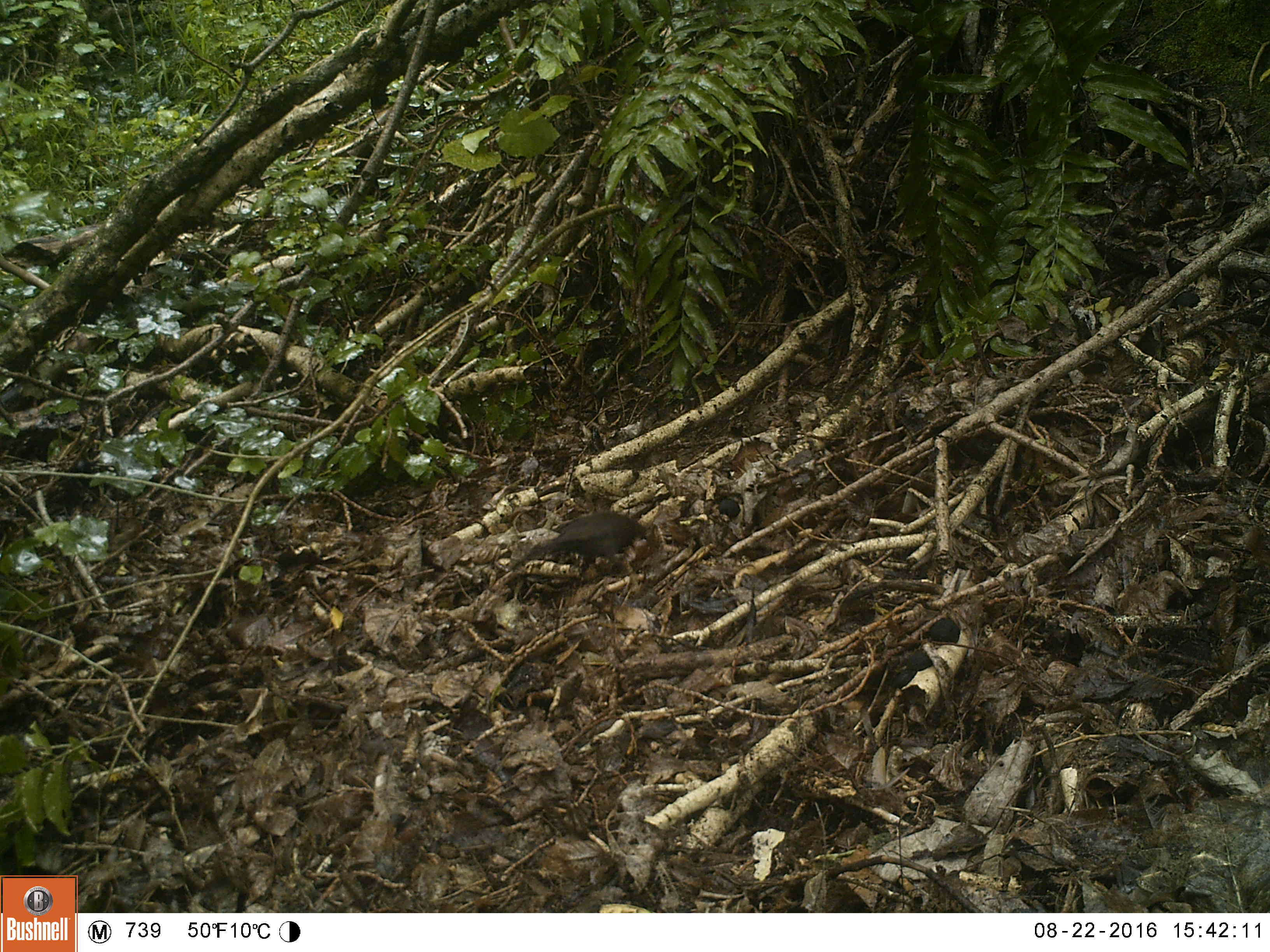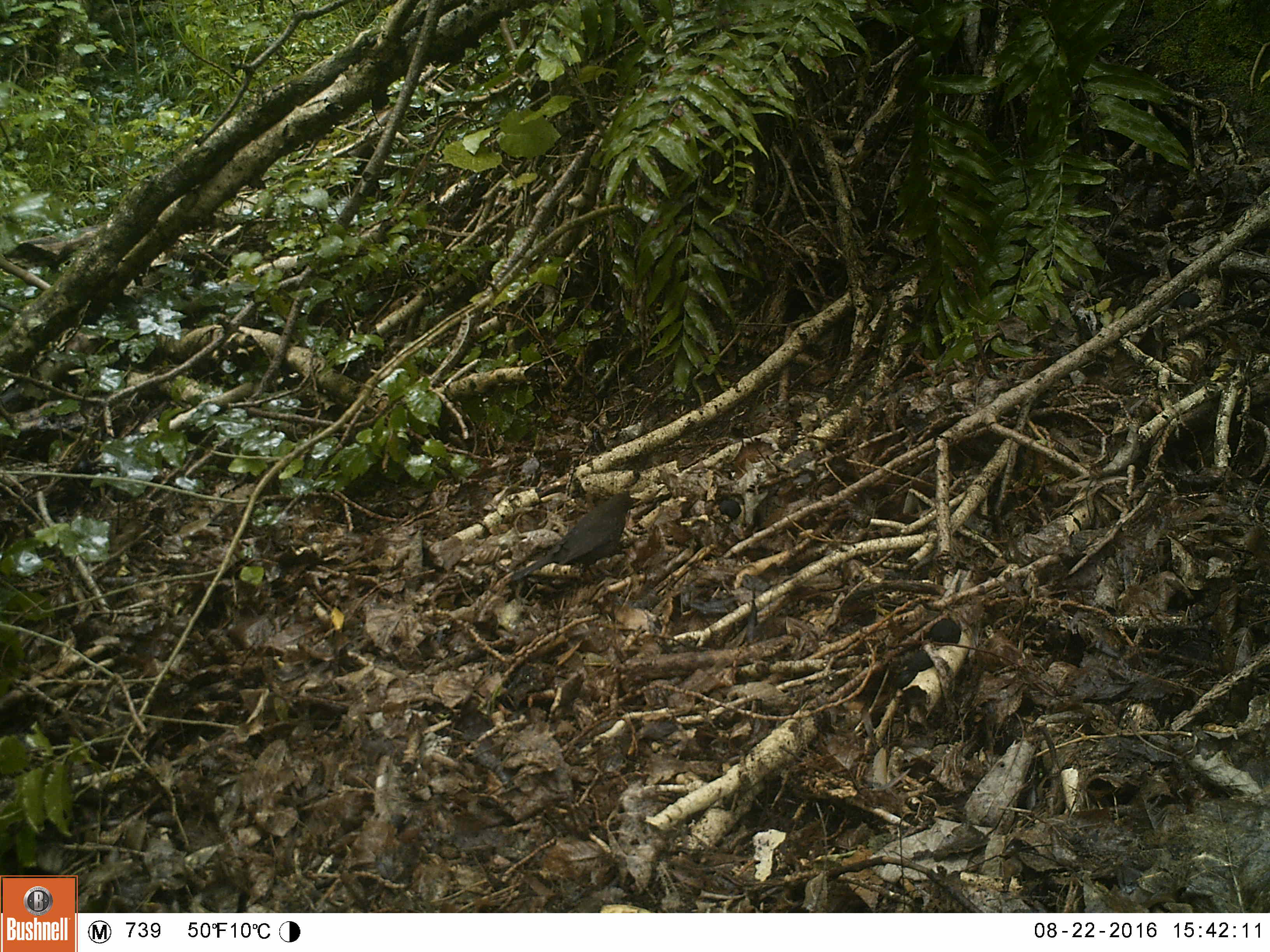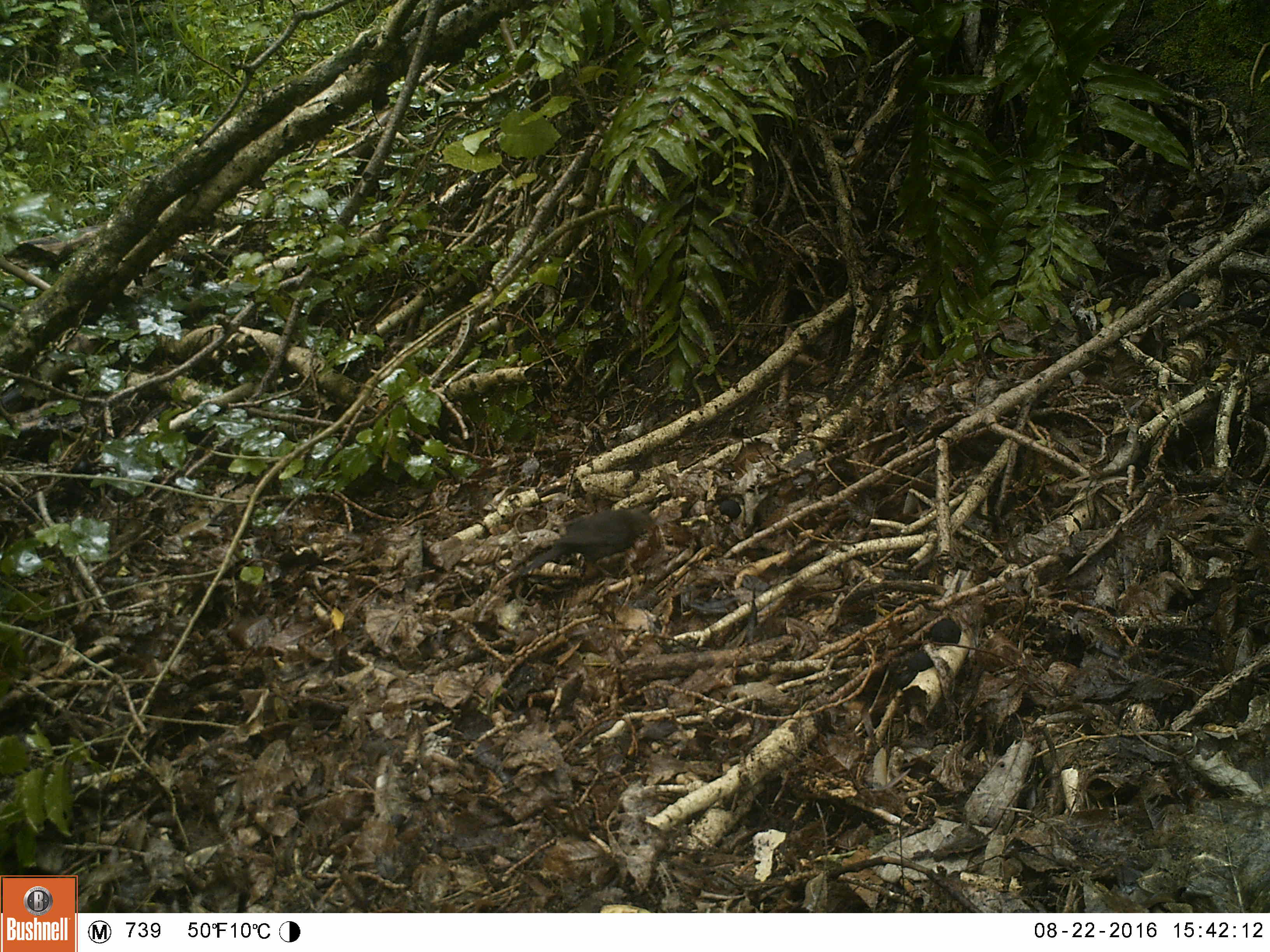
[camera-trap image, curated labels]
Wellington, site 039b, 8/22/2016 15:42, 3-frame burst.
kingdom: Animalia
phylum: Chordata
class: Aves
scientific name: Aves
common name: bird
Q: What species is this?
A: Bird (Aves).